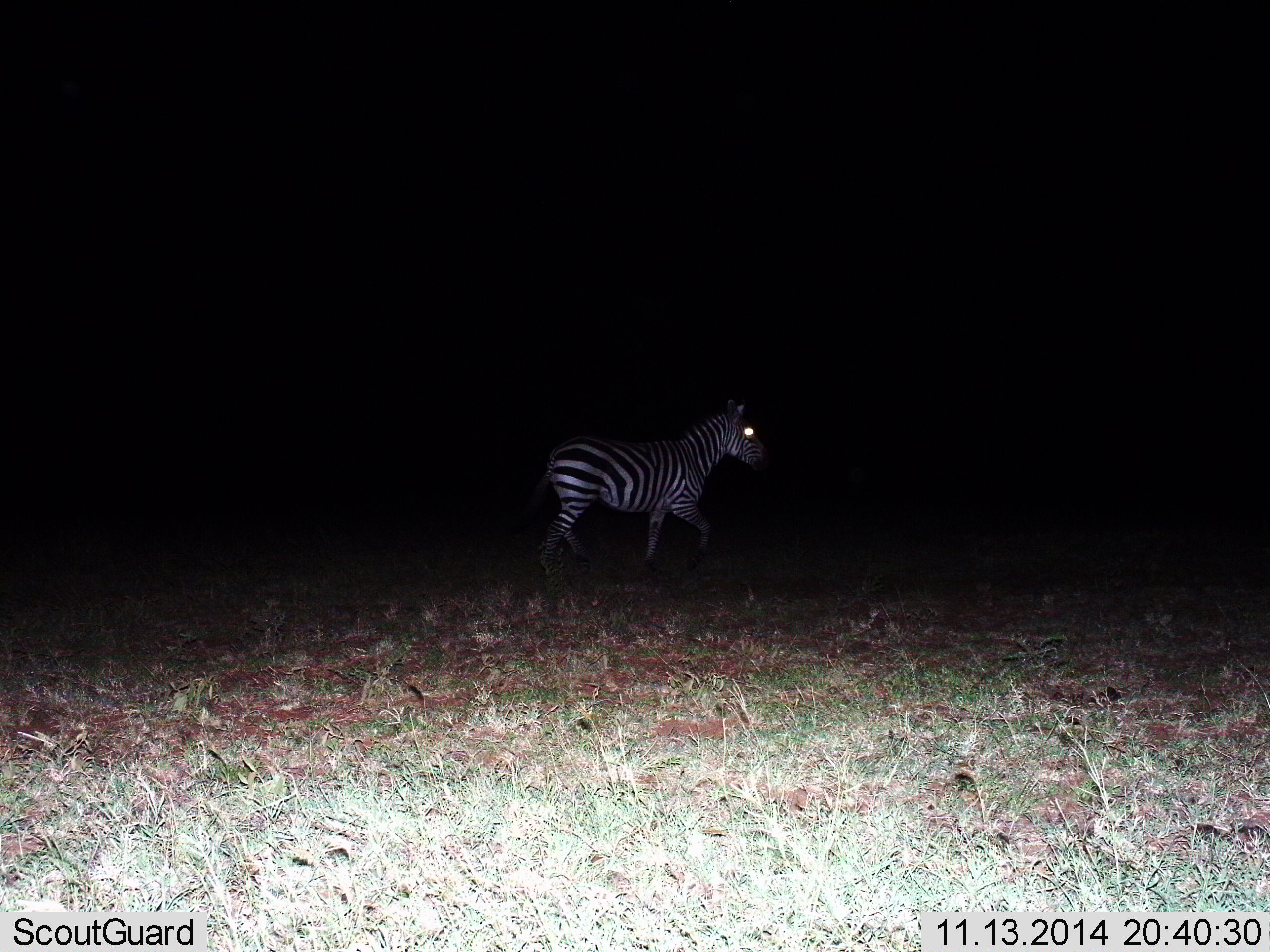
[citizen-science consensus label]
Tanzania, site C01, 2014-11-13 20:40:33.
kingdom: Animalia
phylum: Chordata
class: Mammalia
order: Perissodactyla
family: Equidae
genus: Equus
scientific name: Equus quagga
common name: plains zebra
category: zebra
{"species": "zebra (plains zebra) (Equus quagga)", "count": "1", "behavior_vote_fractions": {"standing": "27%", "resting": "0%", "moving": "73%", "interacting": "0%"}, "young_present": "0%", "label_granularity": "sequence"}